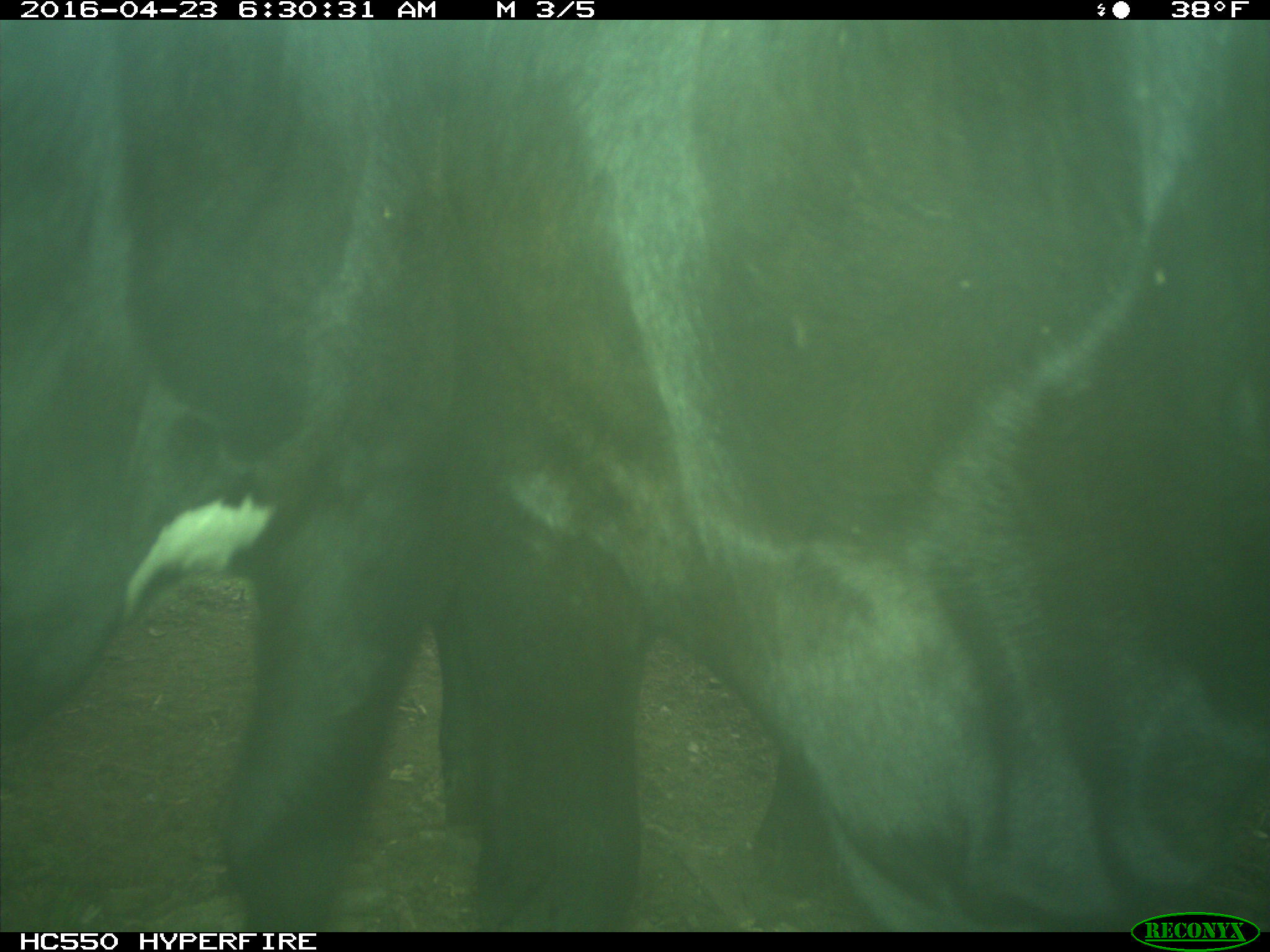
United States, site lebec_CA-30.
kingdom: Animalia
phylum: Chordata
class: Mammalia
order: Artiodactyla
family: Bovidae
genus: Bos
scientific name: Bos taurus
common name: domestic cow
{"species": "Bos taurus (domestic cow)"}